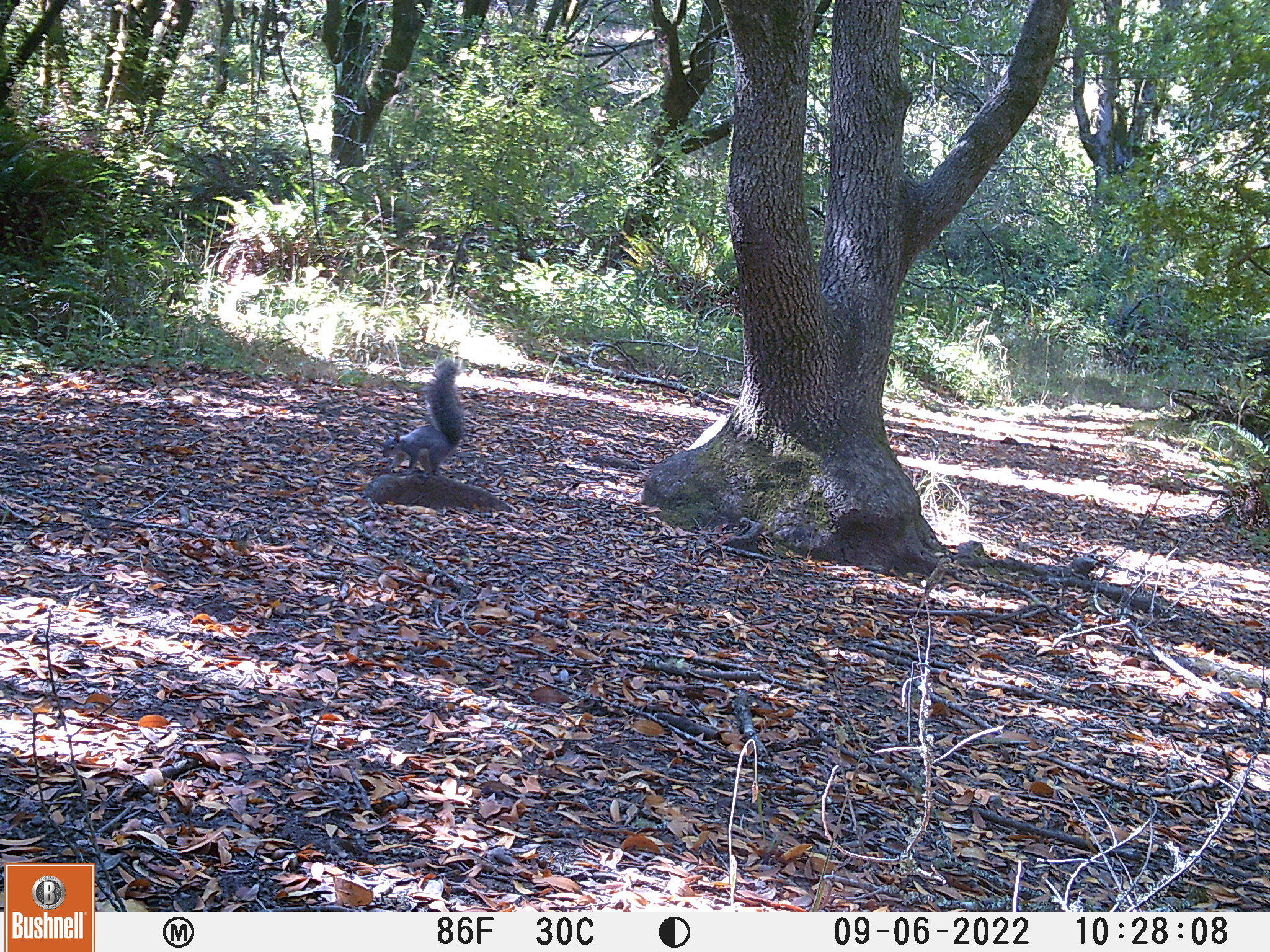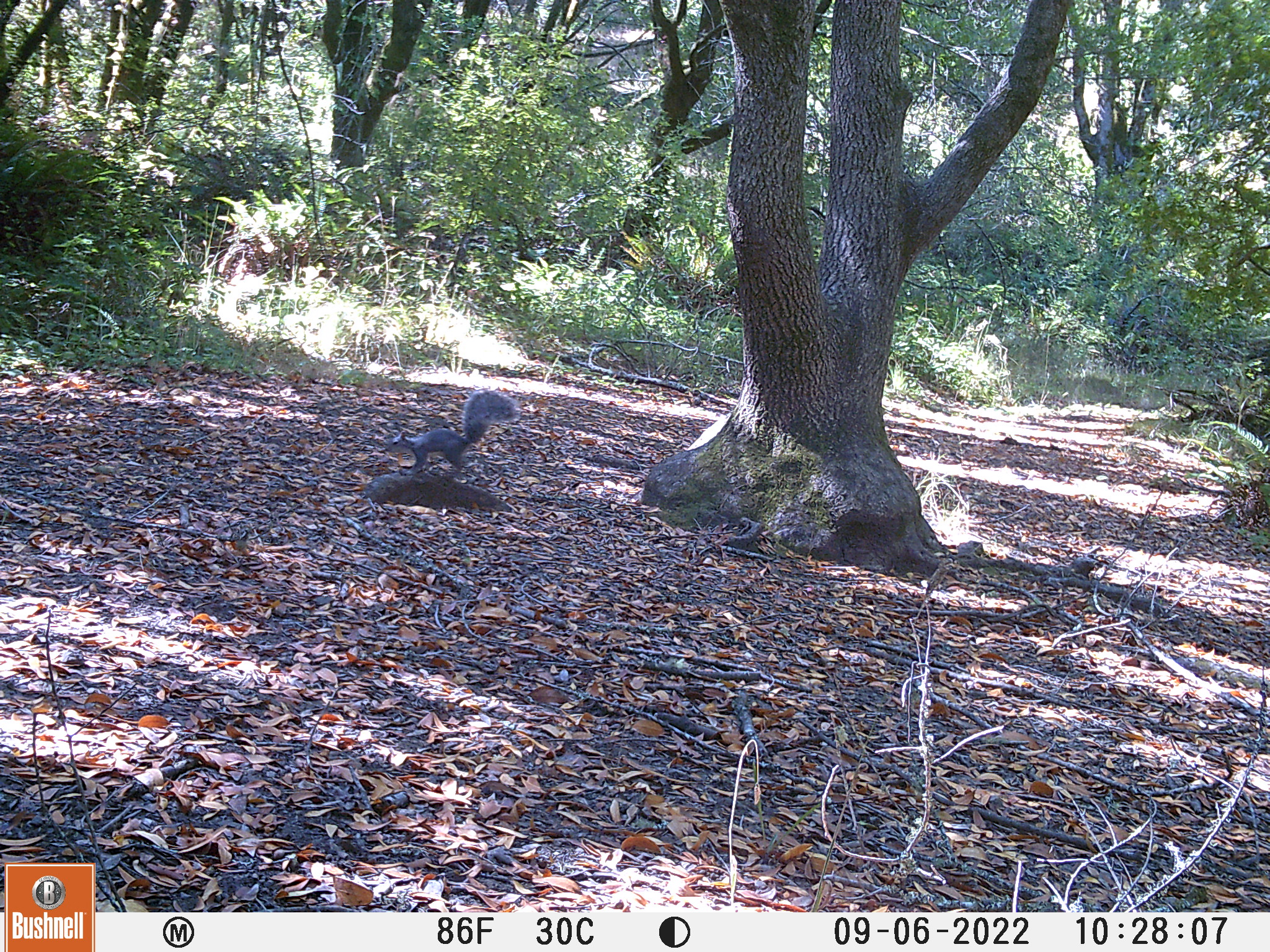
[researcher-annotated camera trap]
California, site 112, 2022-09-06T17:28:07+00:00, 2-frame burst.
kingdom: Animalia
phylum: Chordata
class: Mammalia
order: Rodentia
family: Sciuridae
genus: Sciurus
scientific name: Sciurus griseus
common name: western gray squirrel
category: western grey squirrel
Western grey squirrel (western gray squirrel) (Sciurus griseus).